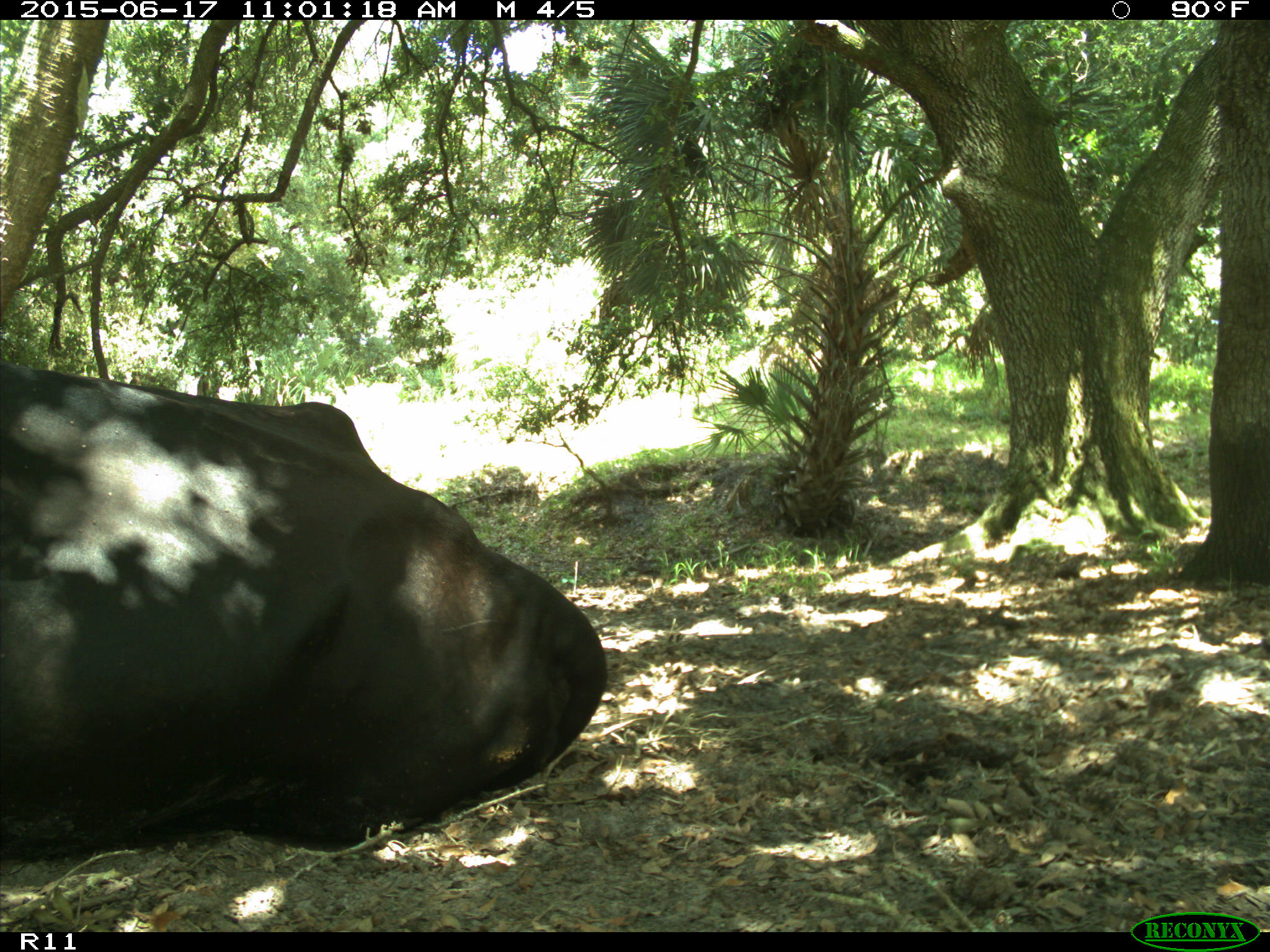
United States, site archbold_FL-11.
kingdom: Animalia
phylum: Chordata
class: Mammalia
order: Artiodactyla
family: Bovidae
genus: Bos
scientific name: Bos taurus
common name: domestic cow